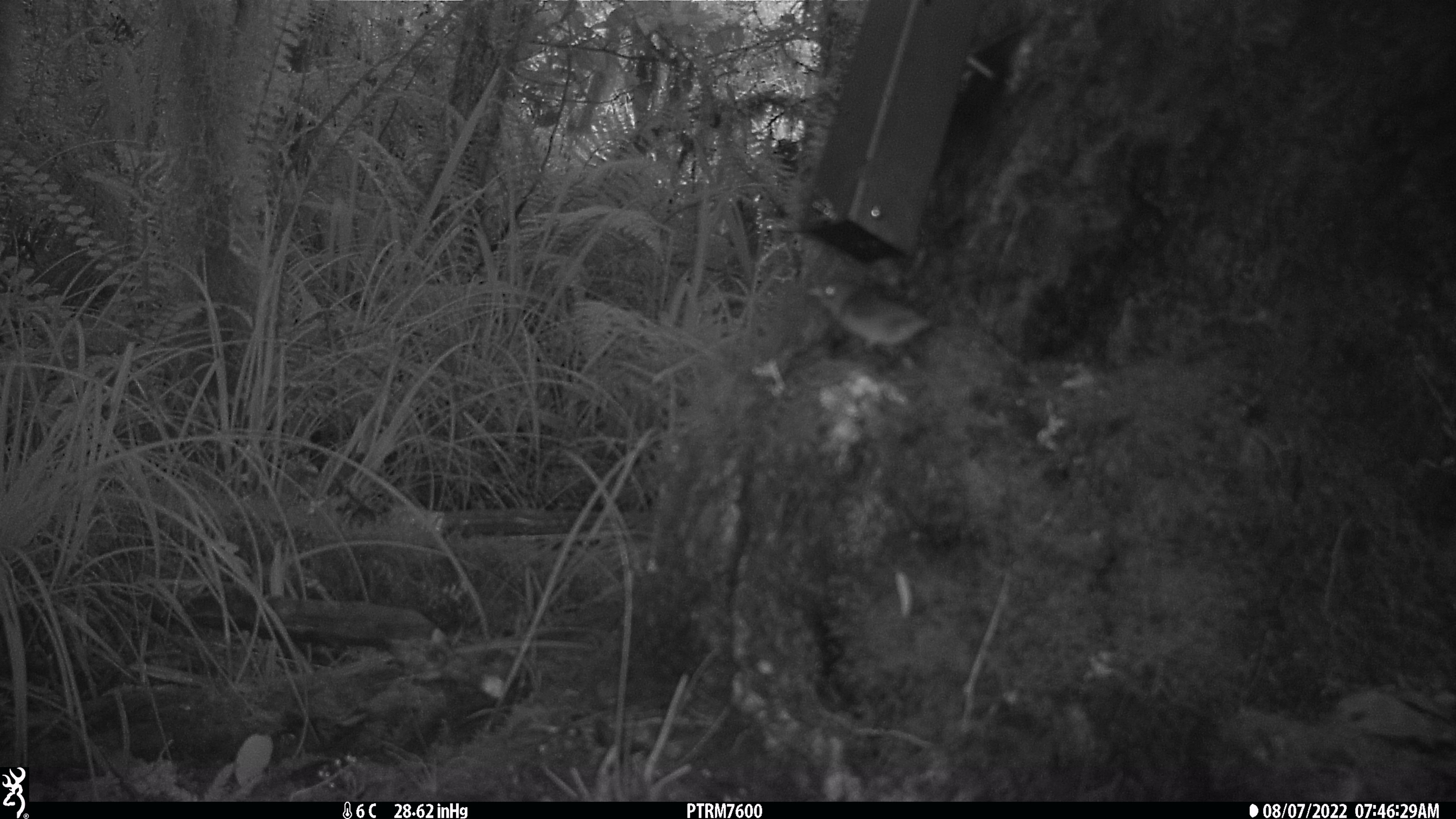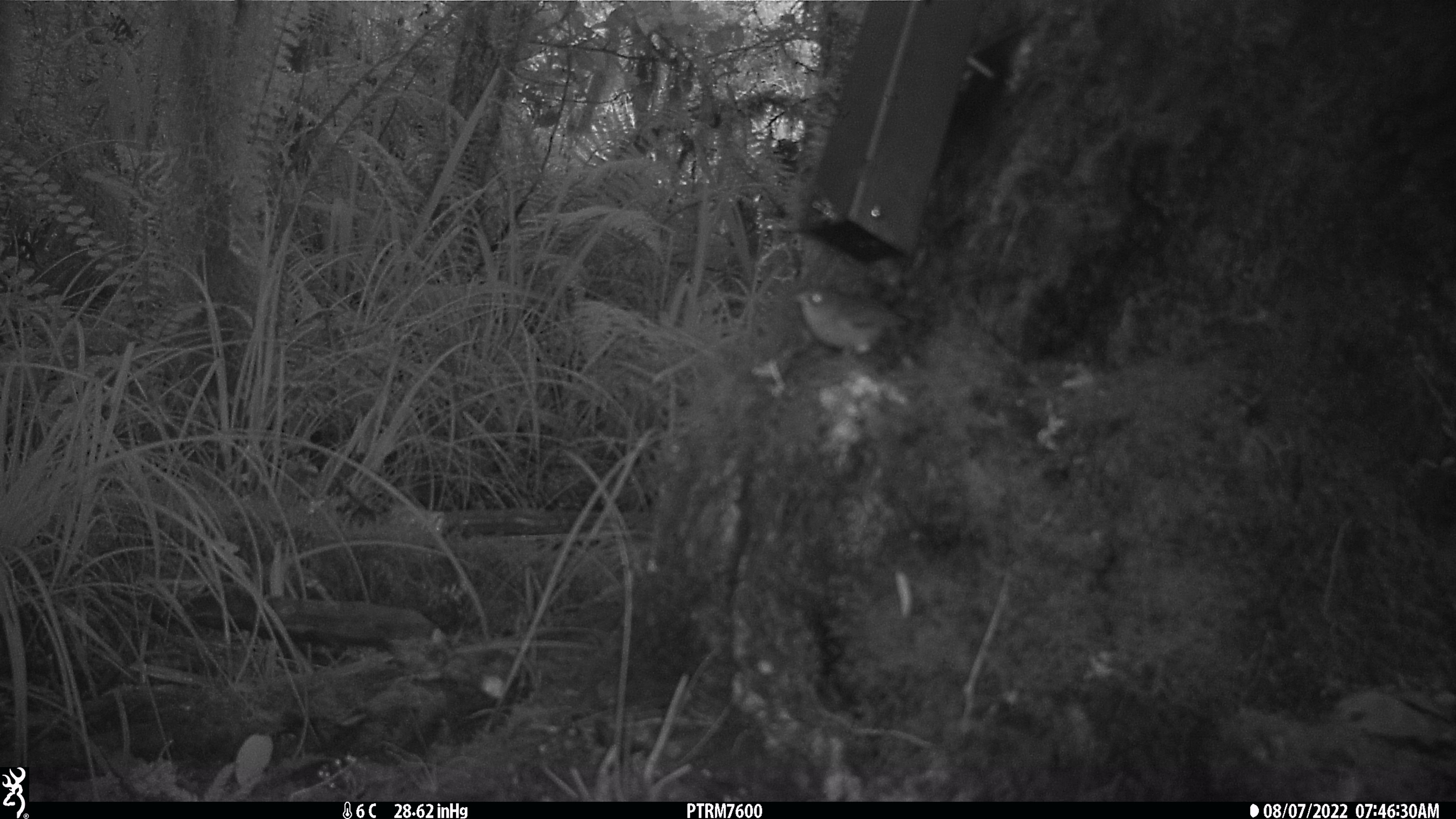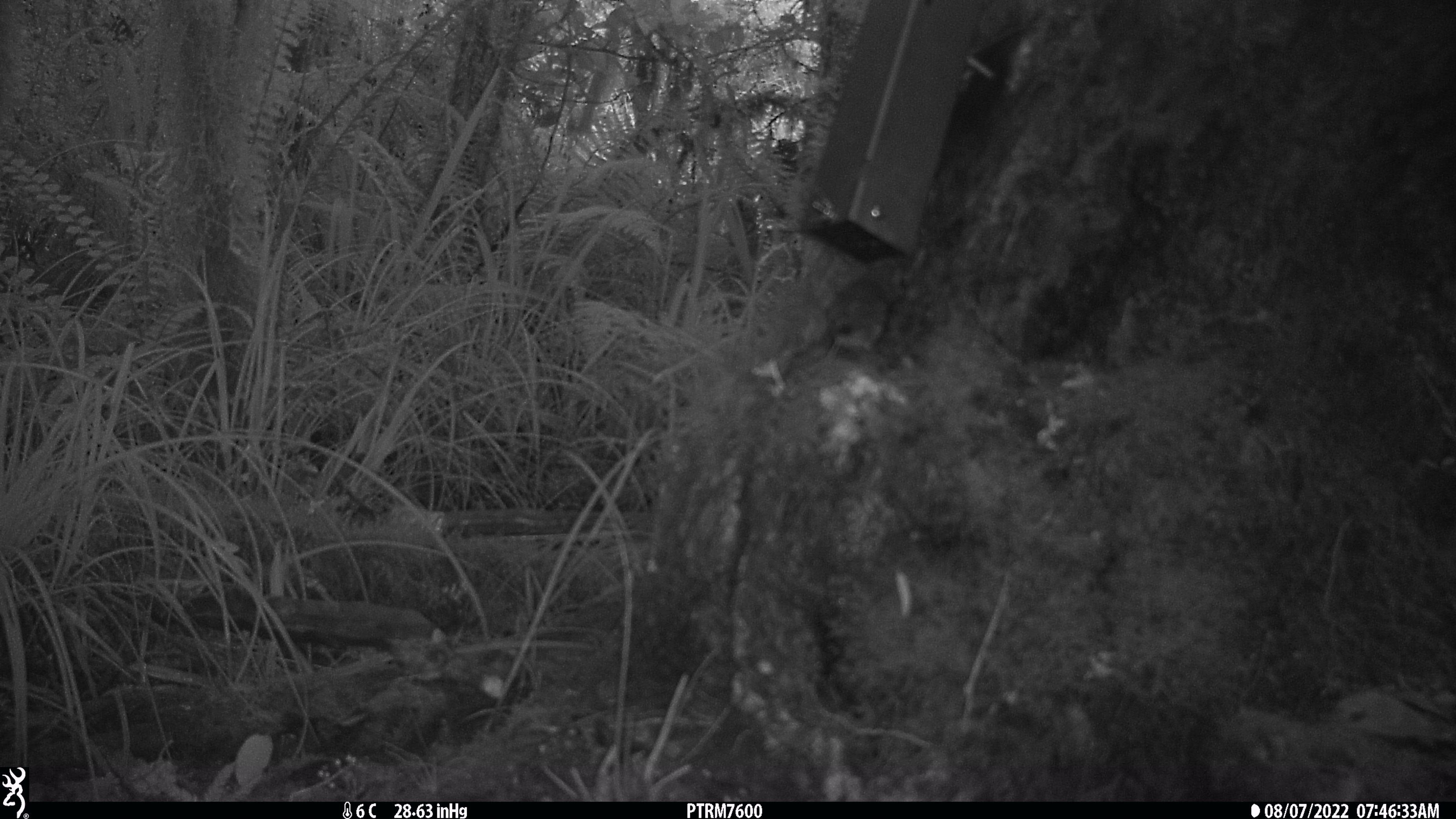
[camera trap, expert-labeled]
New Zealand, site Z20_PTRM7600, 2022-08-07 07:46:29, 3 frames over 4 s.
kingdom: Animalia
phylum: Chordata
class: Aves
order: Passeriformes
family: Zosteropidae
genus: Zosterops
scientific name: Zosterops lateralis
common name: silvereye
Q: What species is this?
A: Silvereye (Zosterops lateralis).